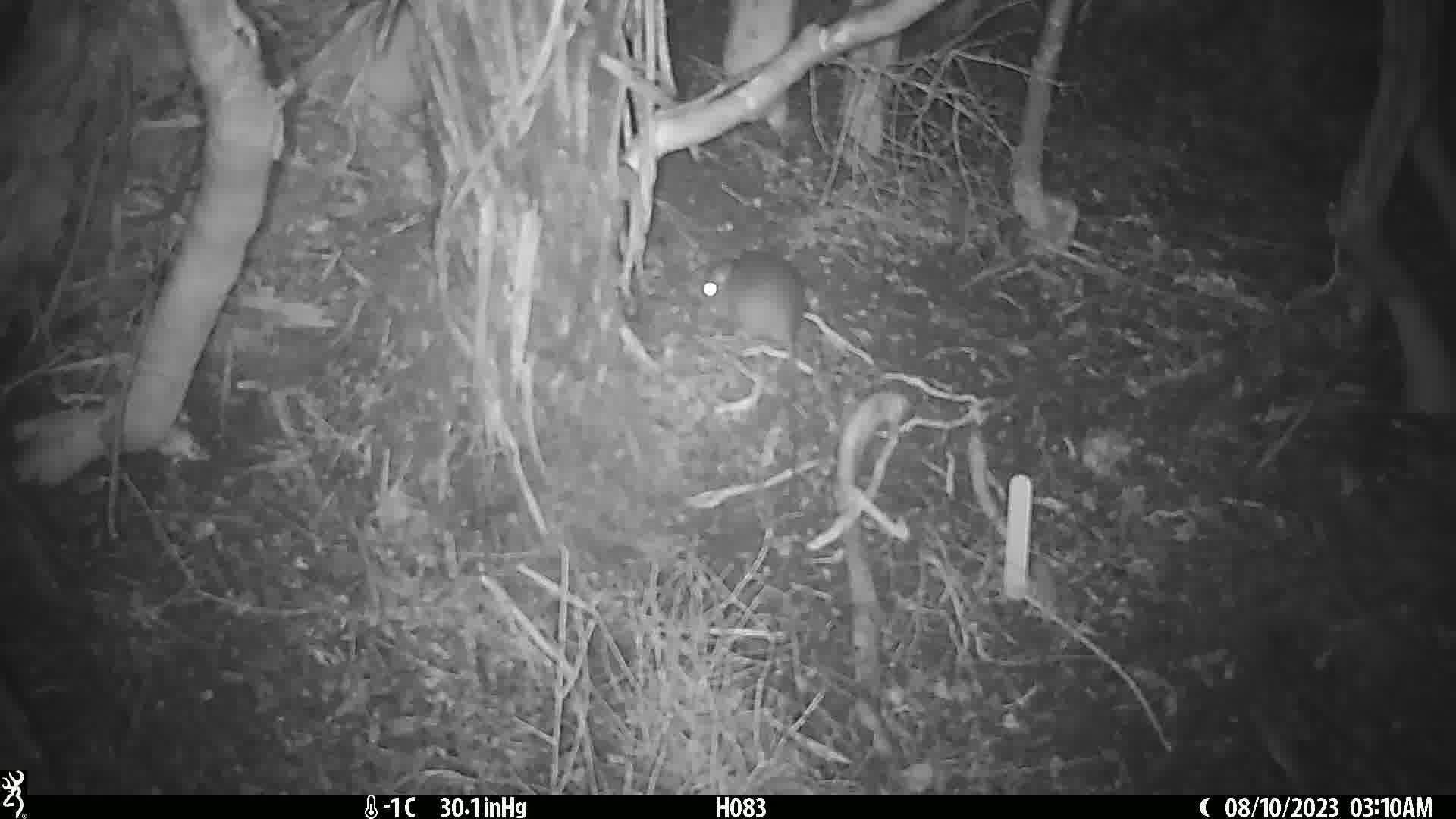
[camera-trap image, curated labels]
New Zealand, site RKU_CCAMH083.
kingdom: Animalia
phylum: Chordata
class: Mammalia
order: Rodentia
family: Muridae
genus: Rattus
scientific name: Rattus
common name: rat